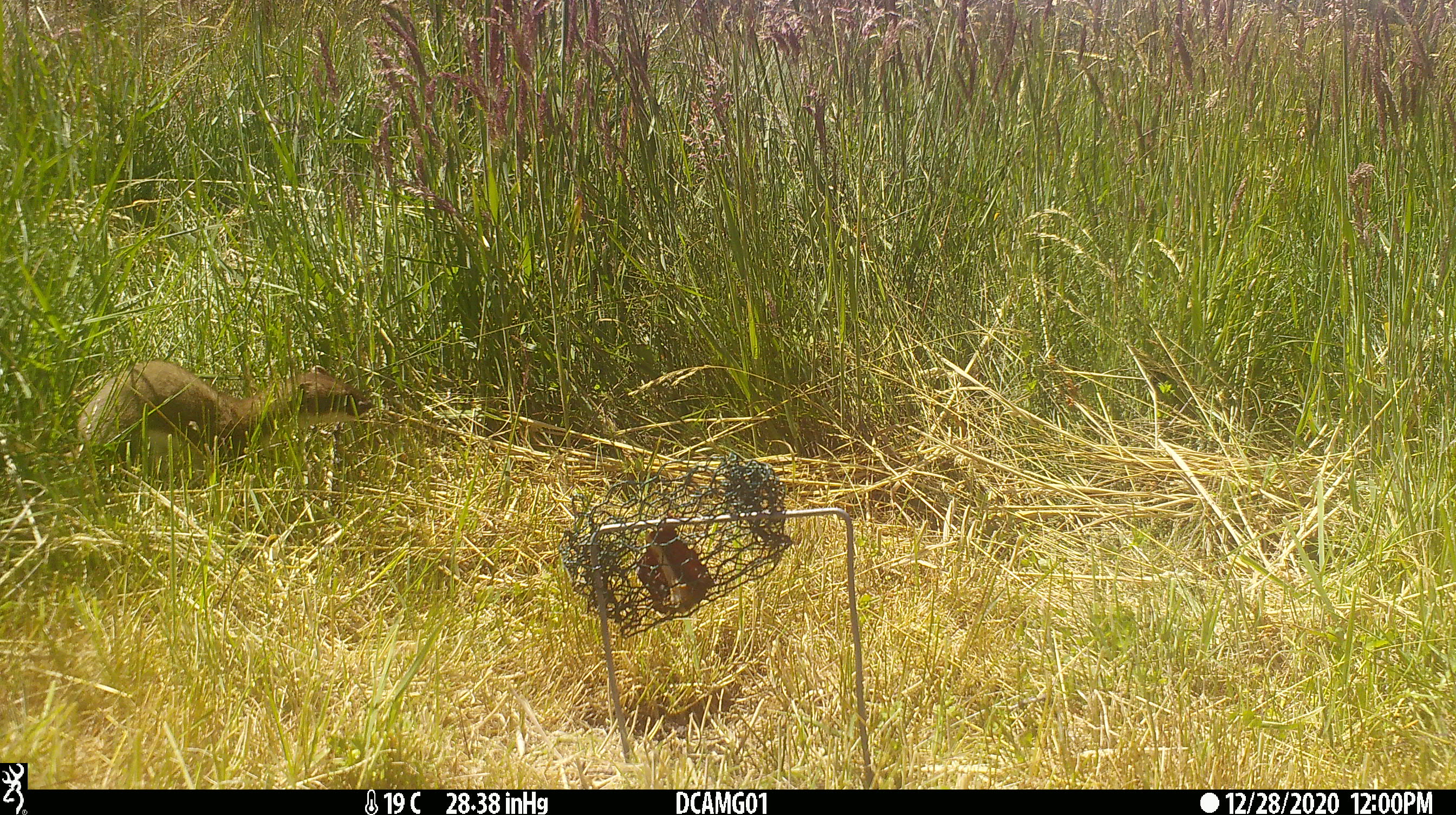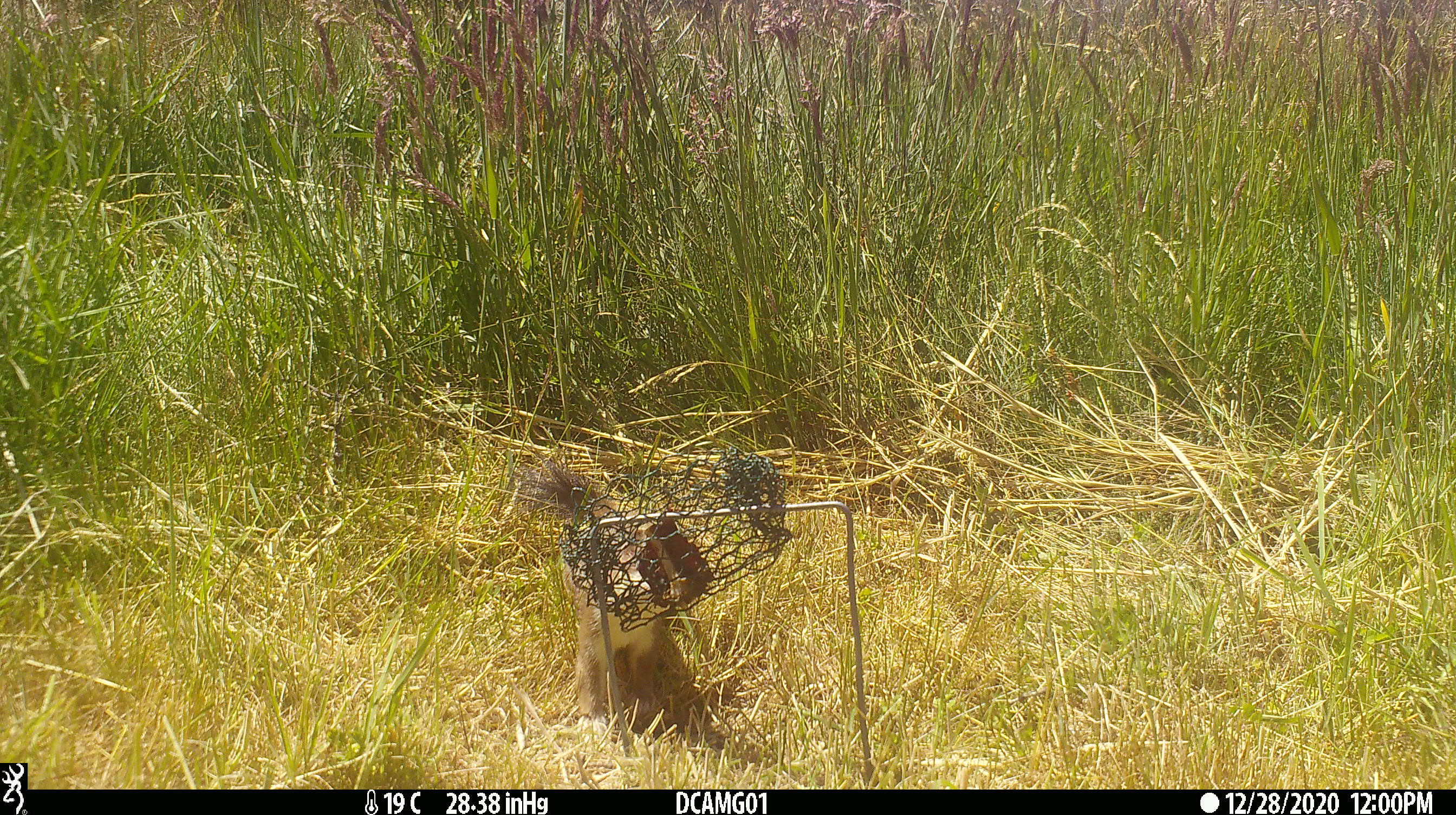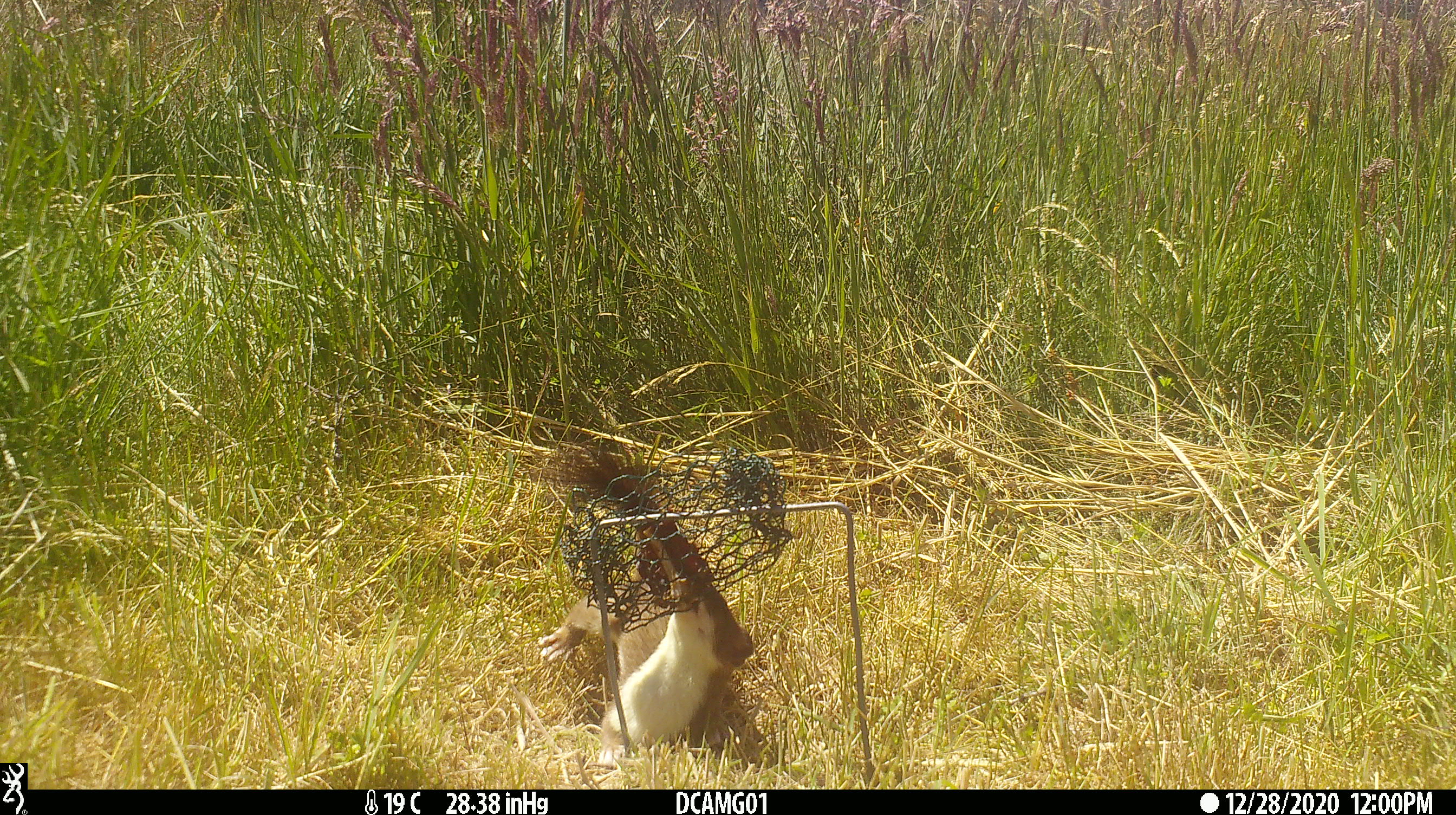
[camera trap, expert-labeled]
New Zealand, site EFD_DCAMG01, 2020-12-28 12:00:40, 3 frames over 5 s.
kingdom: Animalia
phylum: Chordata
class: Mammalia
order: Carnivora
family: Mustelidae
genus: Mustela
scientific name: Mustela erminea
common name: stoat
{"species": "stoat (Mustela erminea)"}